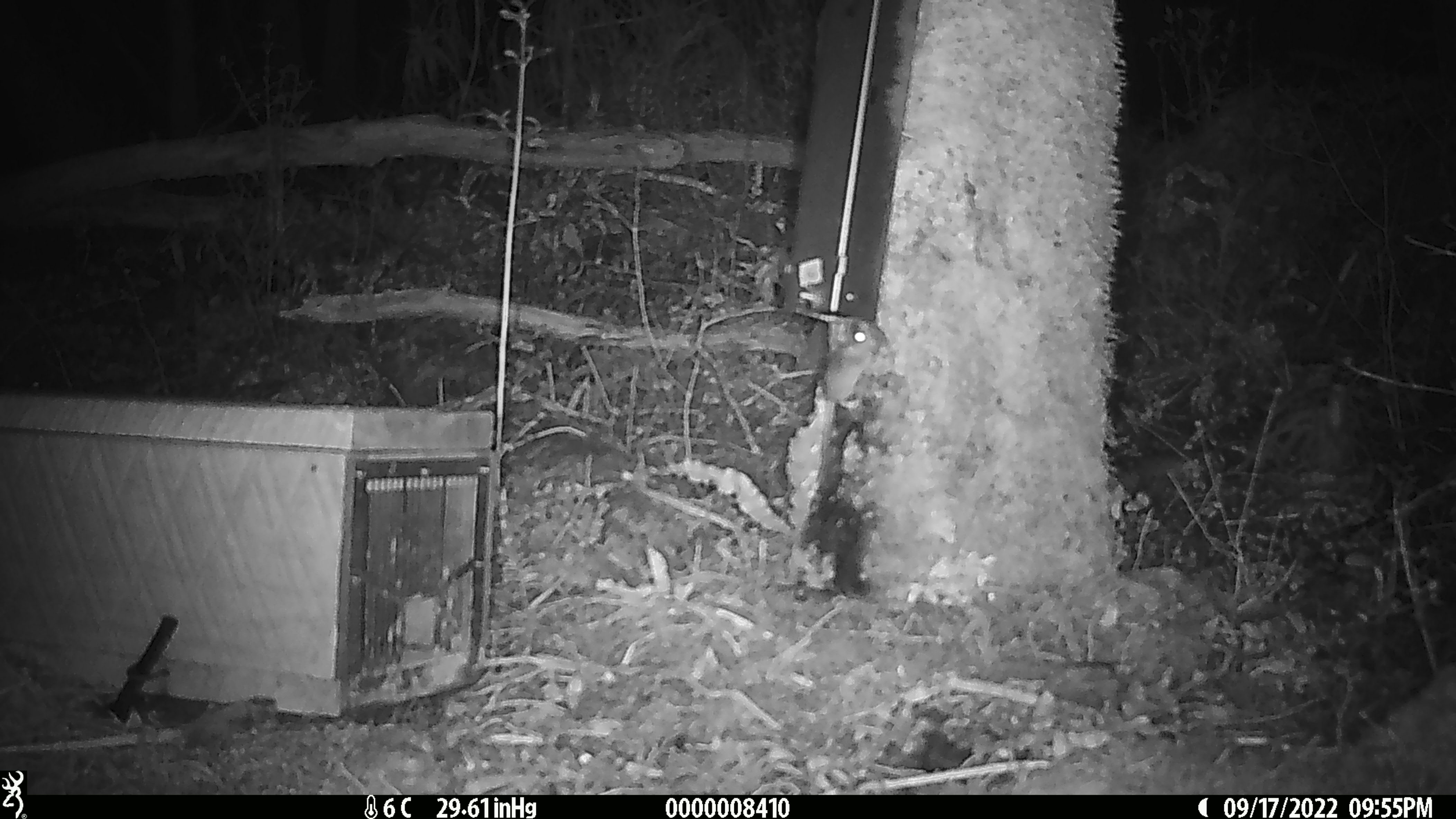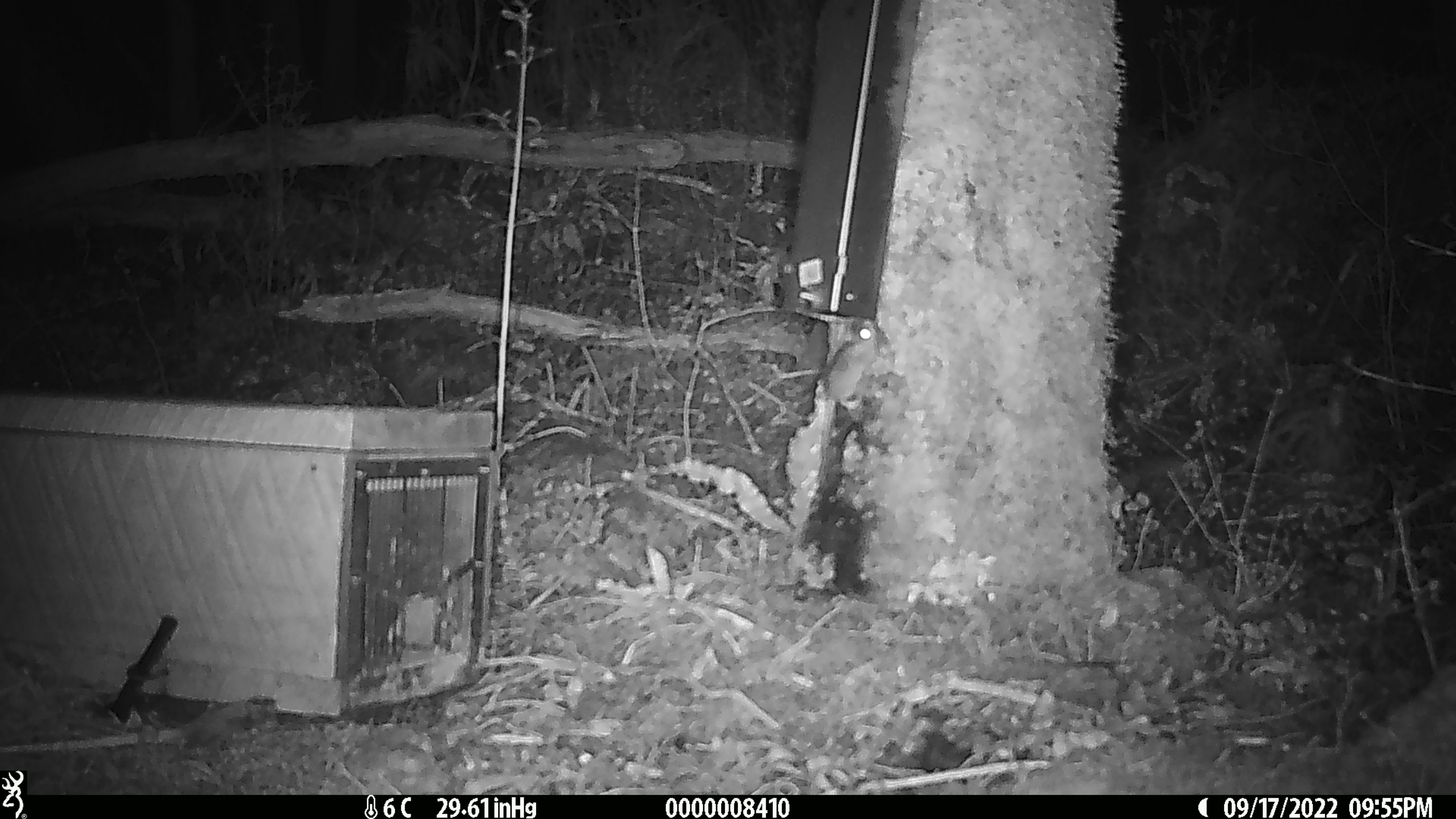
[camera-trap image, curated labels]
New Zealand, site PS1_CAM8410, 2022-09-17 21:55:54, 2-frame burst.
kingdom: Animalia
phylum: Chordata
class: Mammalia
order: Rodentia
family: Muridae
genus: Mus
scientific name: Mus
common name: mouse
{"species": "mouse (Mus)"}